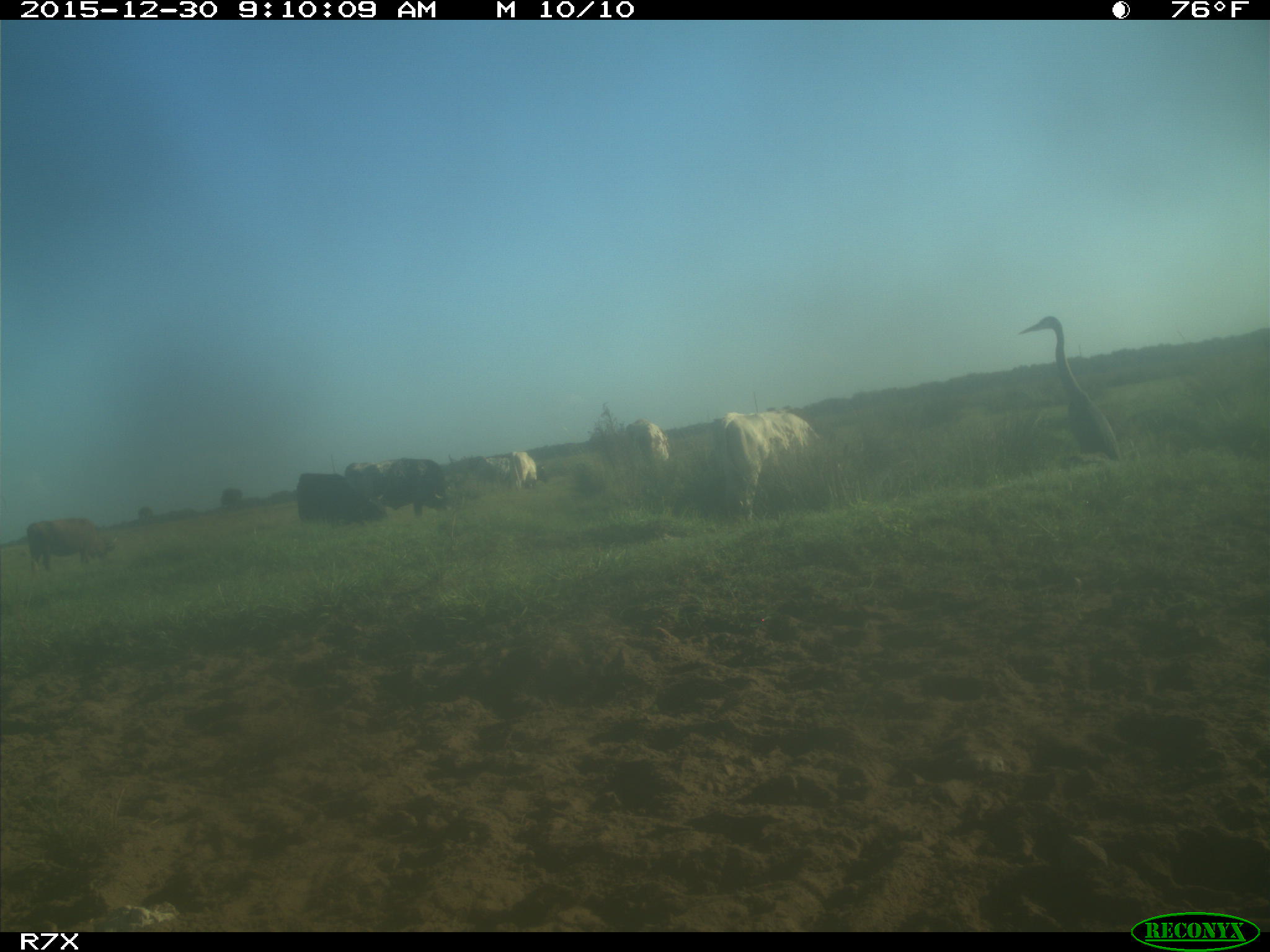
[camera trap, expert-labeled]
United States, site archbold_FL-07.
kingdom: Animalia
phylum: Chordata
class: Mammalia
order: Artiodactyla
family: Bovidae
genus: Bos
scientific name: Bos taurus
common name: domestic cow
Bos taurus (domestic cow).